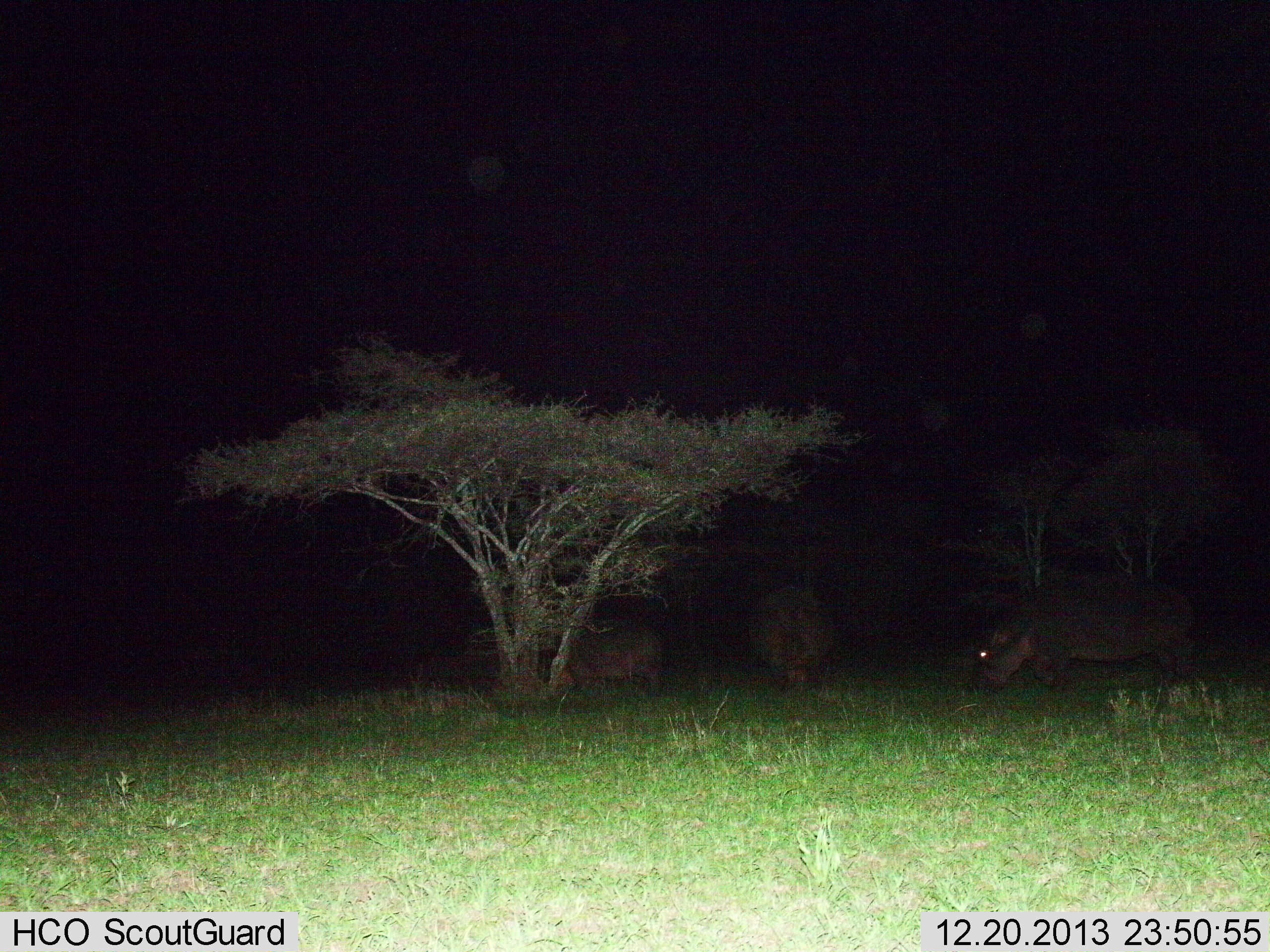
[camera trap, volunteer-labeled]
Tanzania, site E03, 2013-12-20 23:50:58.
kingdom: Animalia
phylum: Chordata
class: Mammalia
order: Artiodactyla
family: Hippopotamidae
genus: Hippopotamus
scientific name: Hippopotamus amphibius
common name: hippopotamus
Hippopotamus (Hippopotamus amphibius), count 3. Behavior (volunteer vote fractions): standing 45%, resting 5%, moving 27%, interacting 0%. Young present (vote fraction): 0%. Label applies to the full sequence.